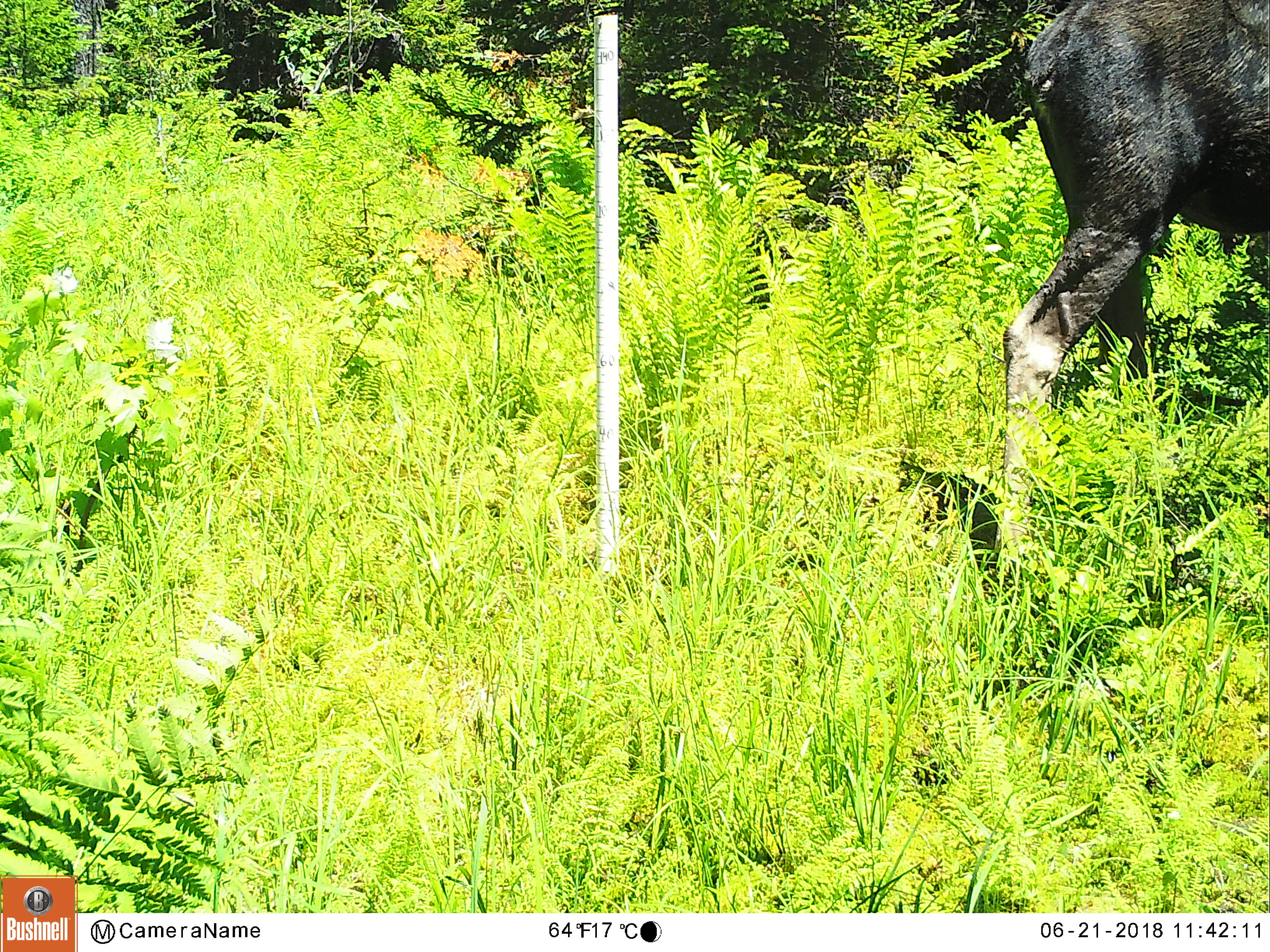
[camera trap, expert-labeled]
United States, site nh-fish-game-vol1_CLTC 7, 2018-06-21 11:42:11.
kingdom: Animalia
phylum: Chordata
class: Mammalia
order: Artiodactyla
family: Cervidae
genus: Alces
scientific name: Alces alces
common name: moose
Moose (Alces alces).